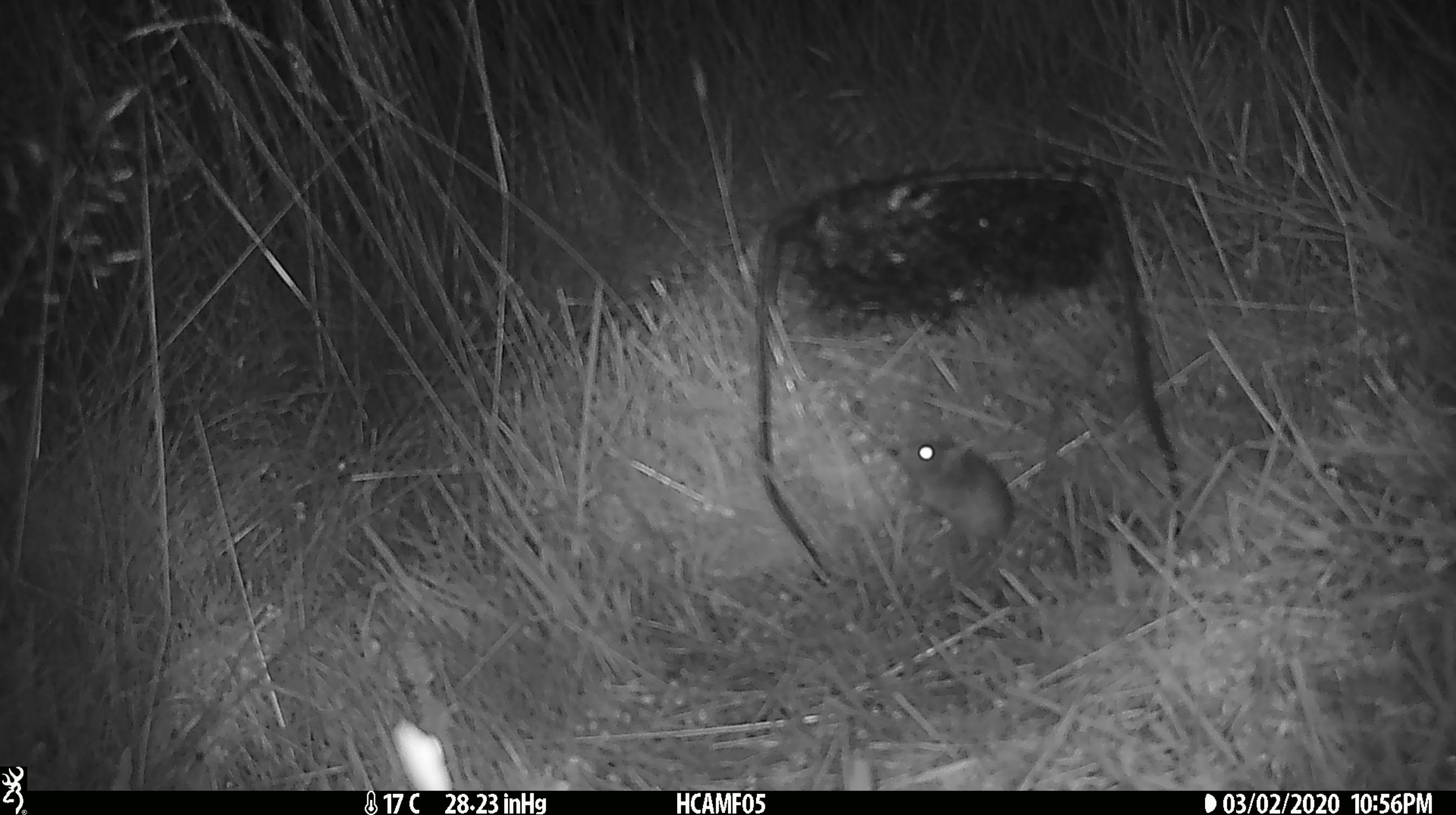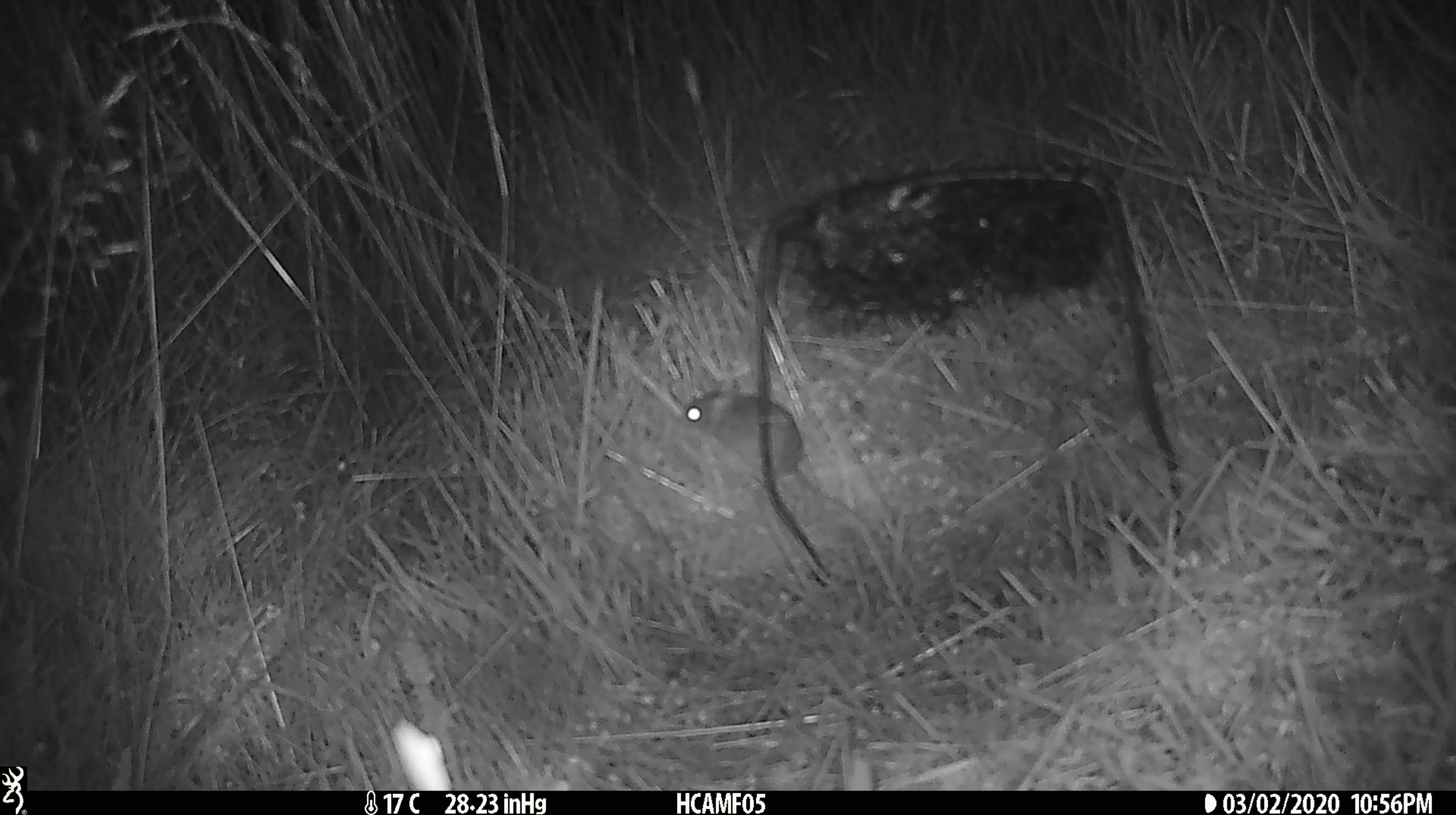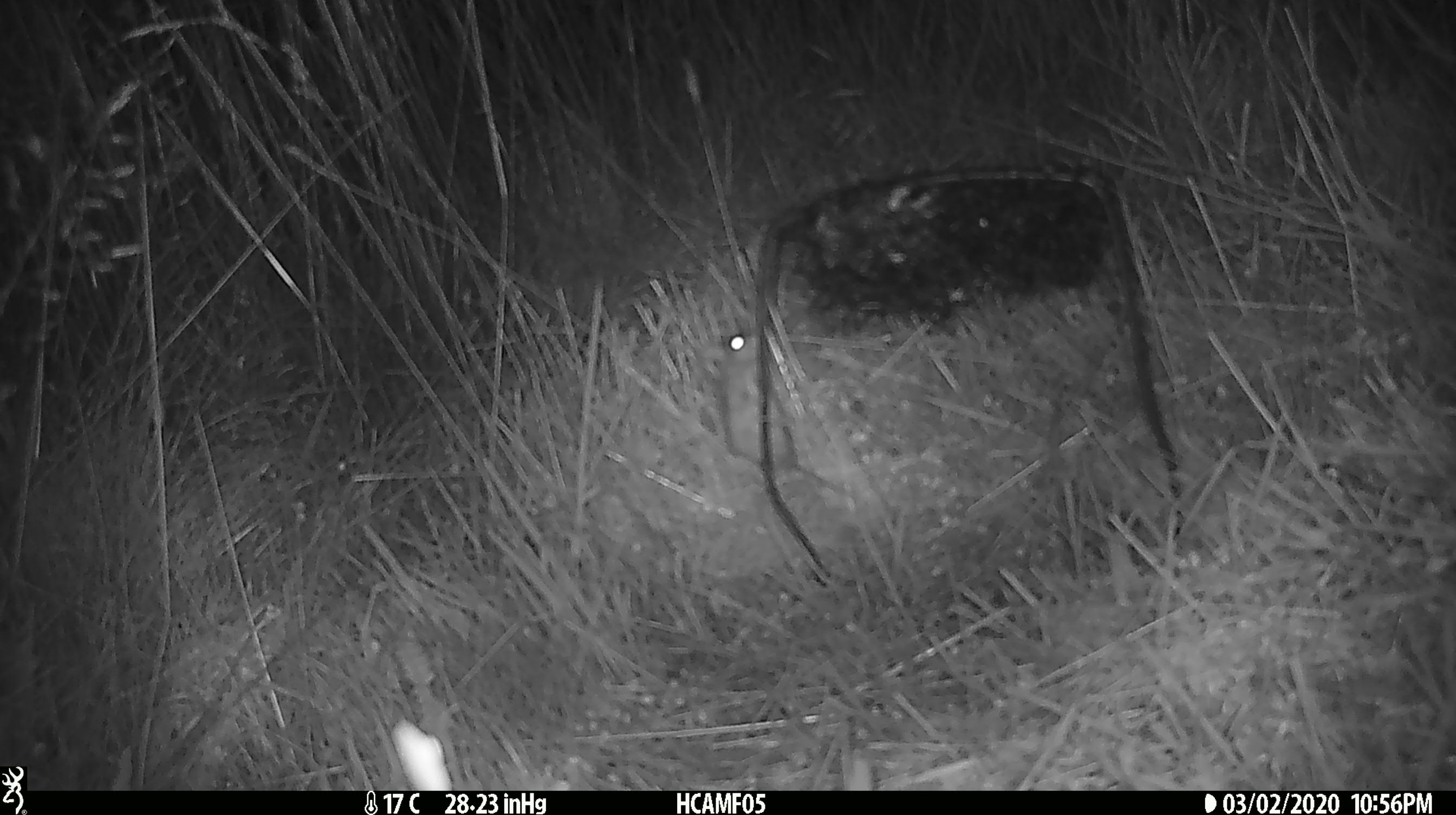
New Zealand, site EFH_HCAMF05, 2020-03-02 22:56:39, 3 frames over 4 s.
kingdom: Animalia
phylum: Chordata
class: Mammalia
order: Rodentia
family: Muridae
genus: Mus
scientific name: Mus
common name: mouse